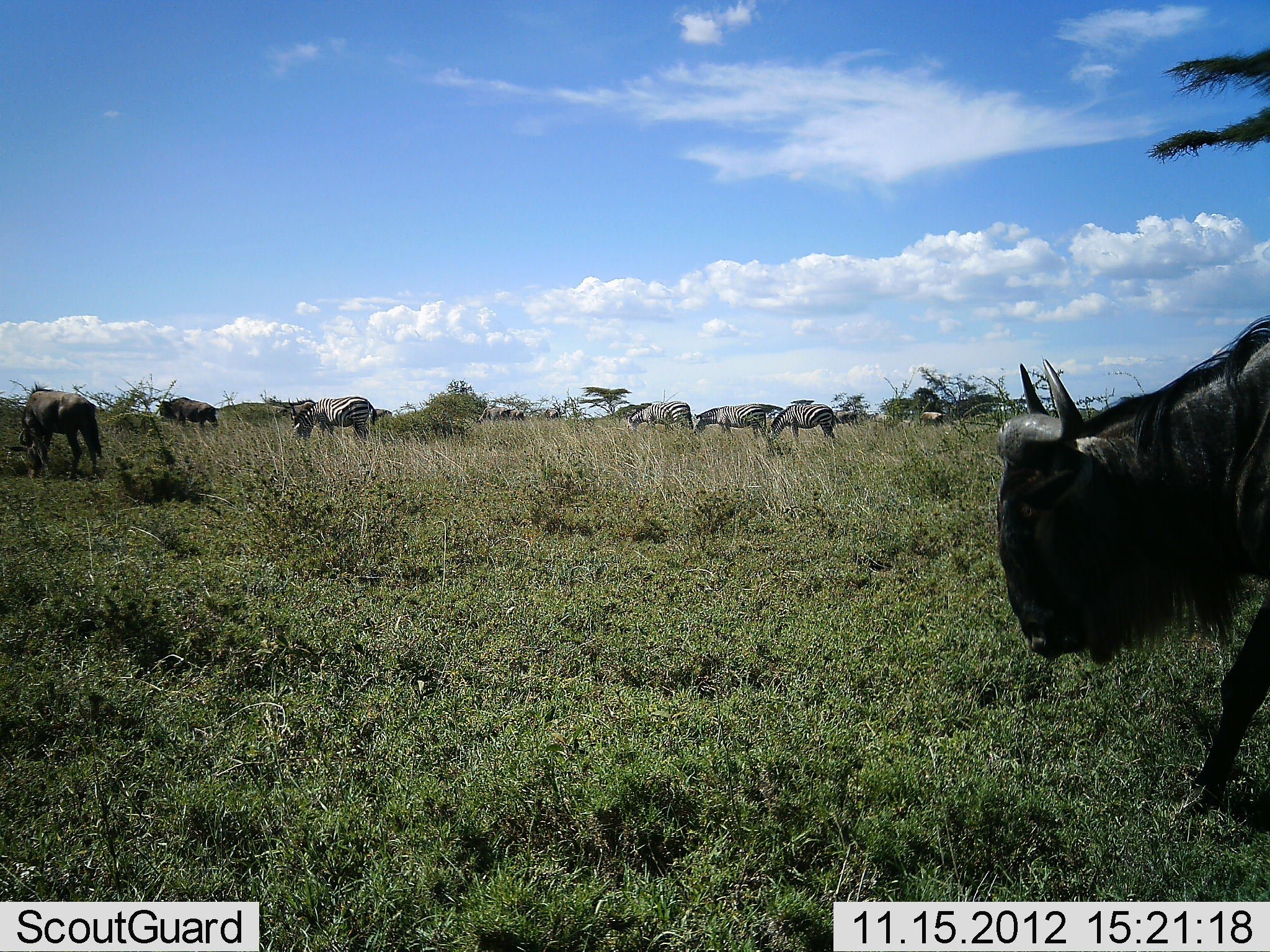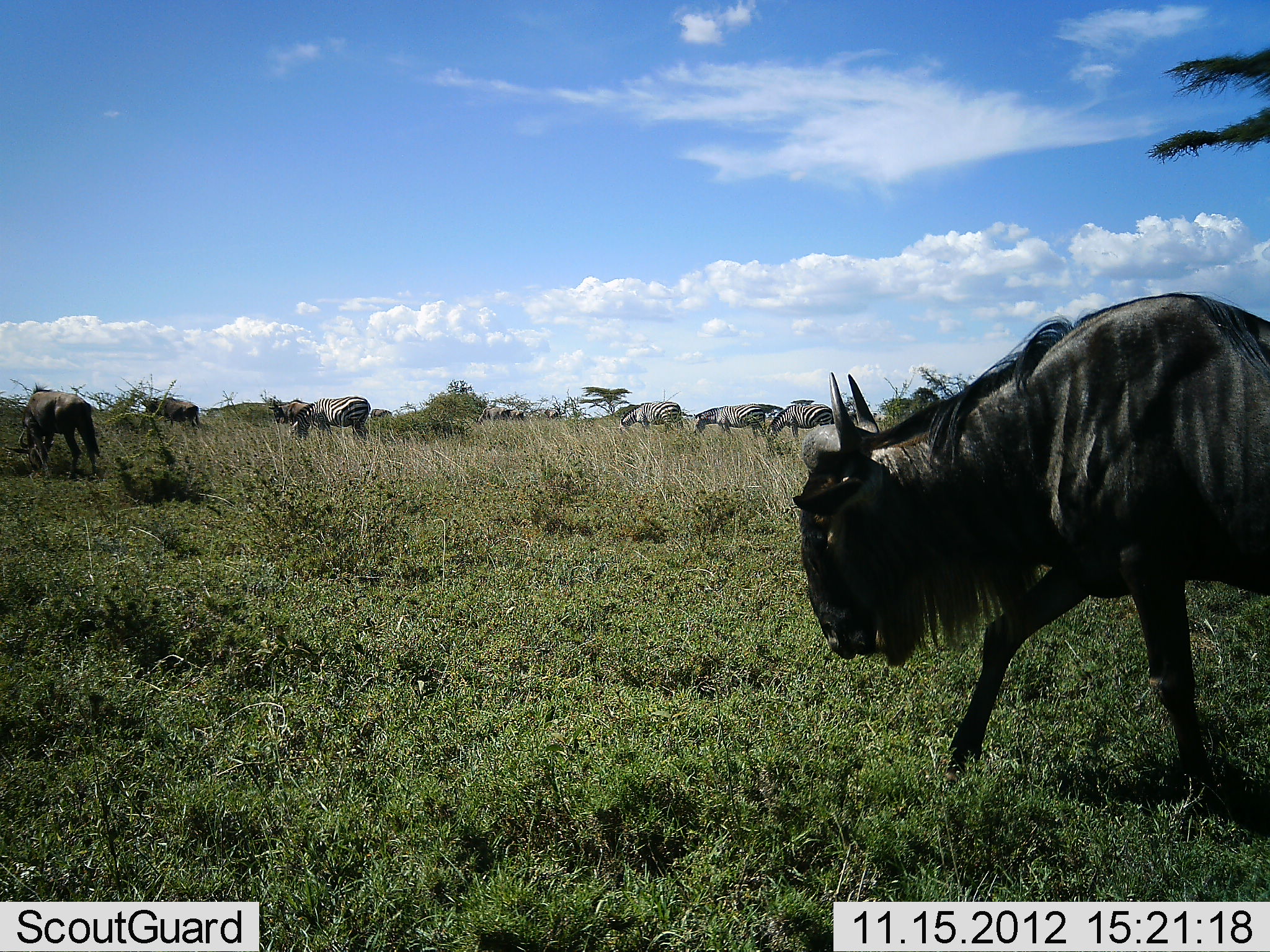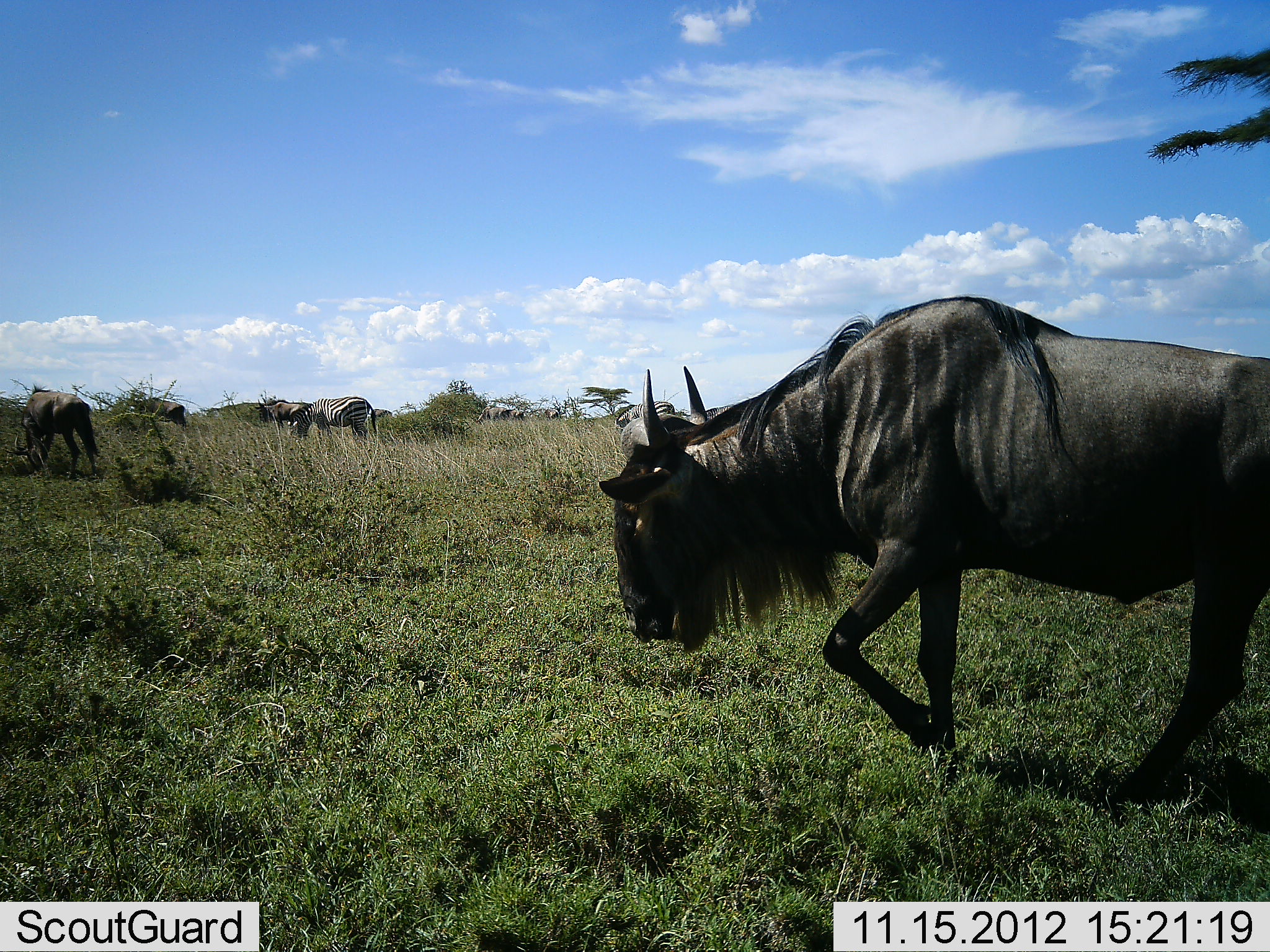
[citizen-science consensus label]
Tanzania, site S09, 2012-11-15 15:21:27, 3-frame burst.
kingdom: Animalia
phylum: Chordata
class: Mammalia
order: Artiodactyla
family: Bovidae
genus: Connochaetes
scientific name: Connochaetes taurinus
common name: blue wildebeest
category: wildebeest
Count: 4.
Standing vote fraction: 15%.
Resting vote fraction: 0%.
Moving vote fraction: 81%.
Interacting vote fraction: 0%.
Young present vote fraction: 0%.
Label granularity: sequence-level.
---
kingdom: Animalia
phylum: Chordata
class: Mammalia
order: Perissodactyla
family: Equidae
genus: Equus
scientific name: Equus quagga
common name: plains zebra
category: zebra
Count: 5.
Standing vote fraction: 29%.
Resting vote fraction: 0%.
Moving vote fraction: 33%.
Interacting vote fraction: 0%.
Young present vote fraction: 0%.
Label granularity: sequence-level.